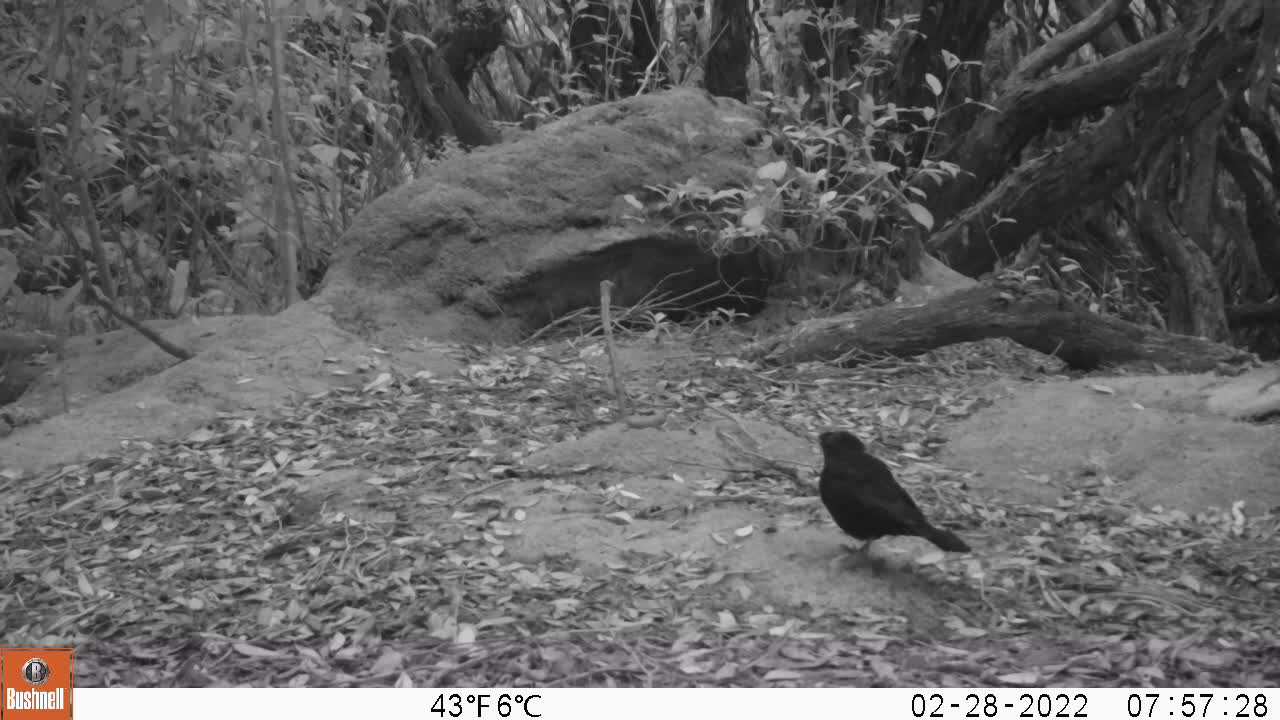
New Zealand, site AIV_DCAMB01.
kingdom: Animalia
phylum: Chordata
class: Aves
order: Passeriformes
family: Turdidae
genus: Turdus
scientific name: Turdus merula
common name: eurasian blackbird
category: blackbird